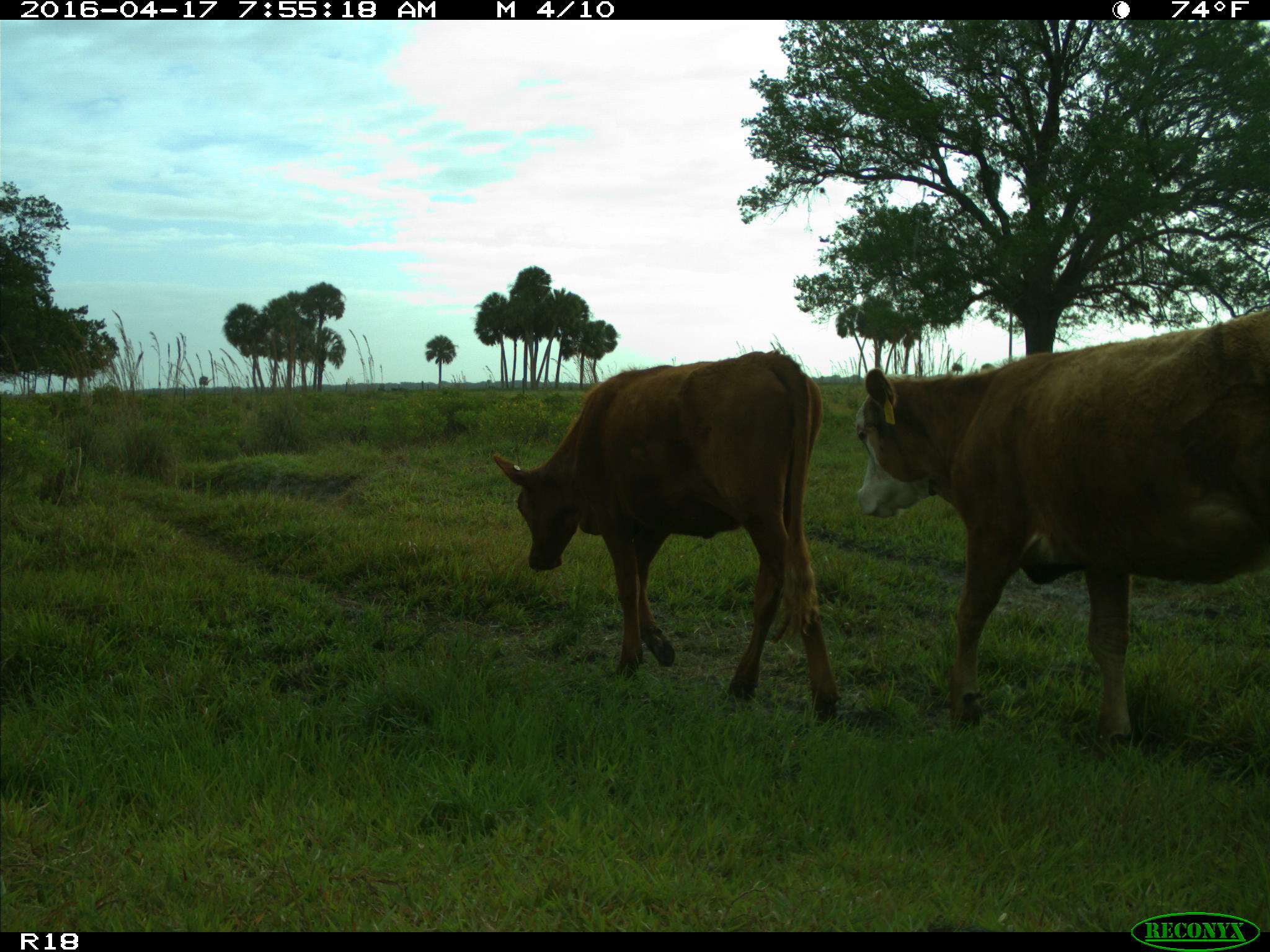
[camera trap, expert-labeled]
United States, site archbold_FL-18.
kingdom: Animalia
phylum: Chordata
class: Mammalia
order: Artiodactyla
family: Bovidae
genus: Bos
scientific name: Bos taurus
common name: domestic cow